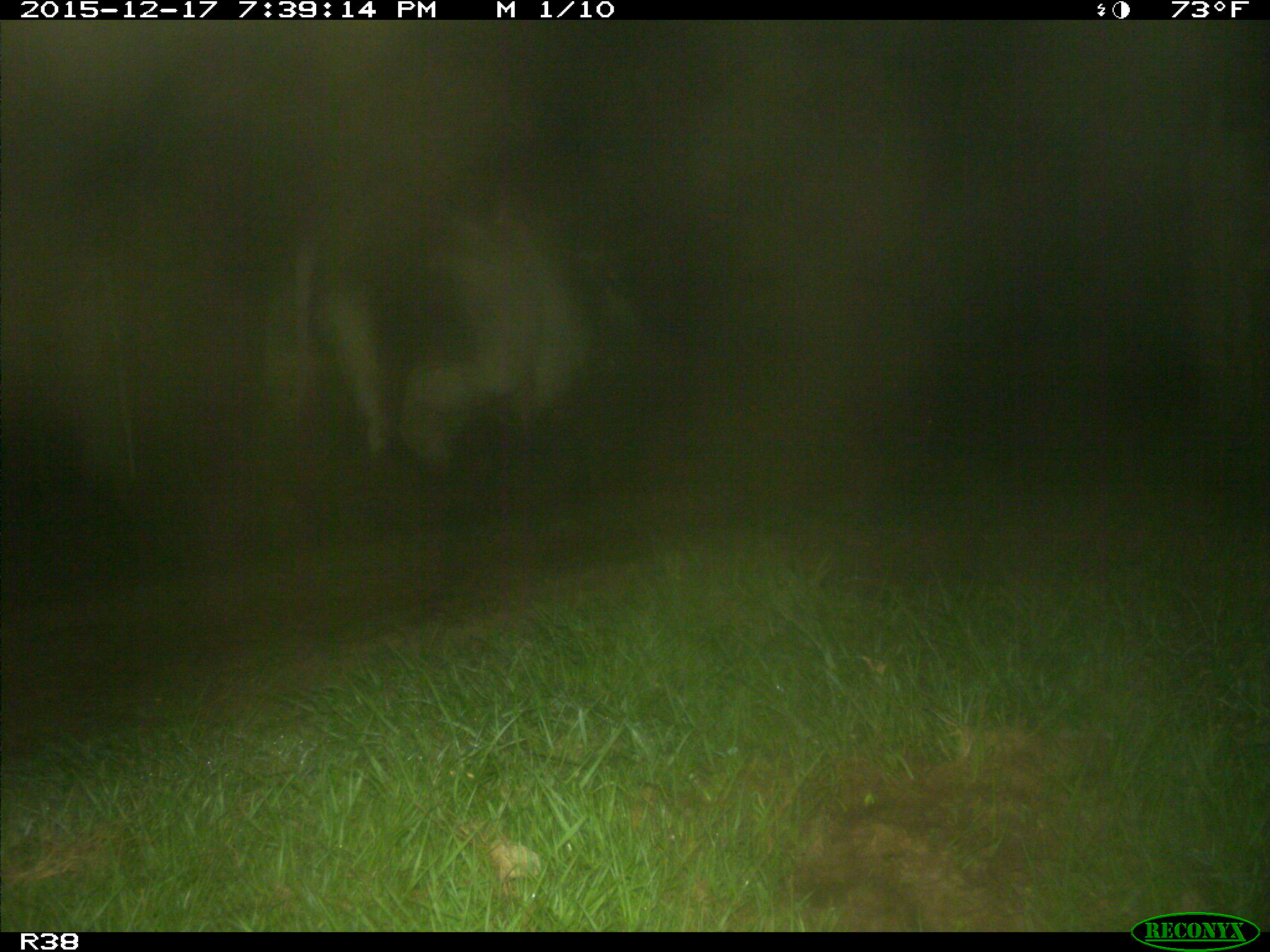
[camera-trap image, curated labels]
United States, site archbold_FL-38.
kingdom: Animalia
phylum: Chordata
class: Mammalia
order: Artiodactyla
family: Bovidae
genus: Bos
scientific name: Bos taurus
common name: domestic cow